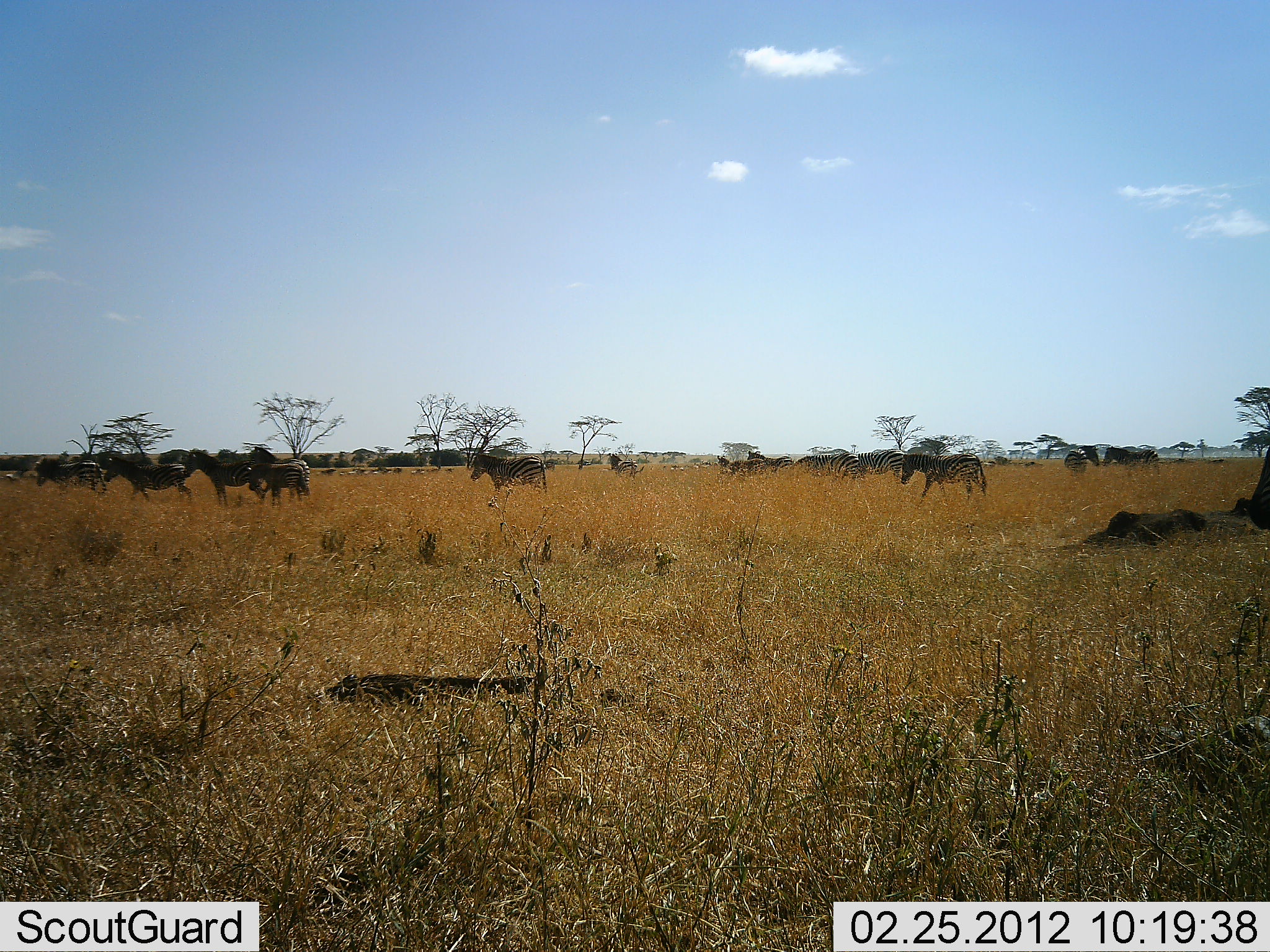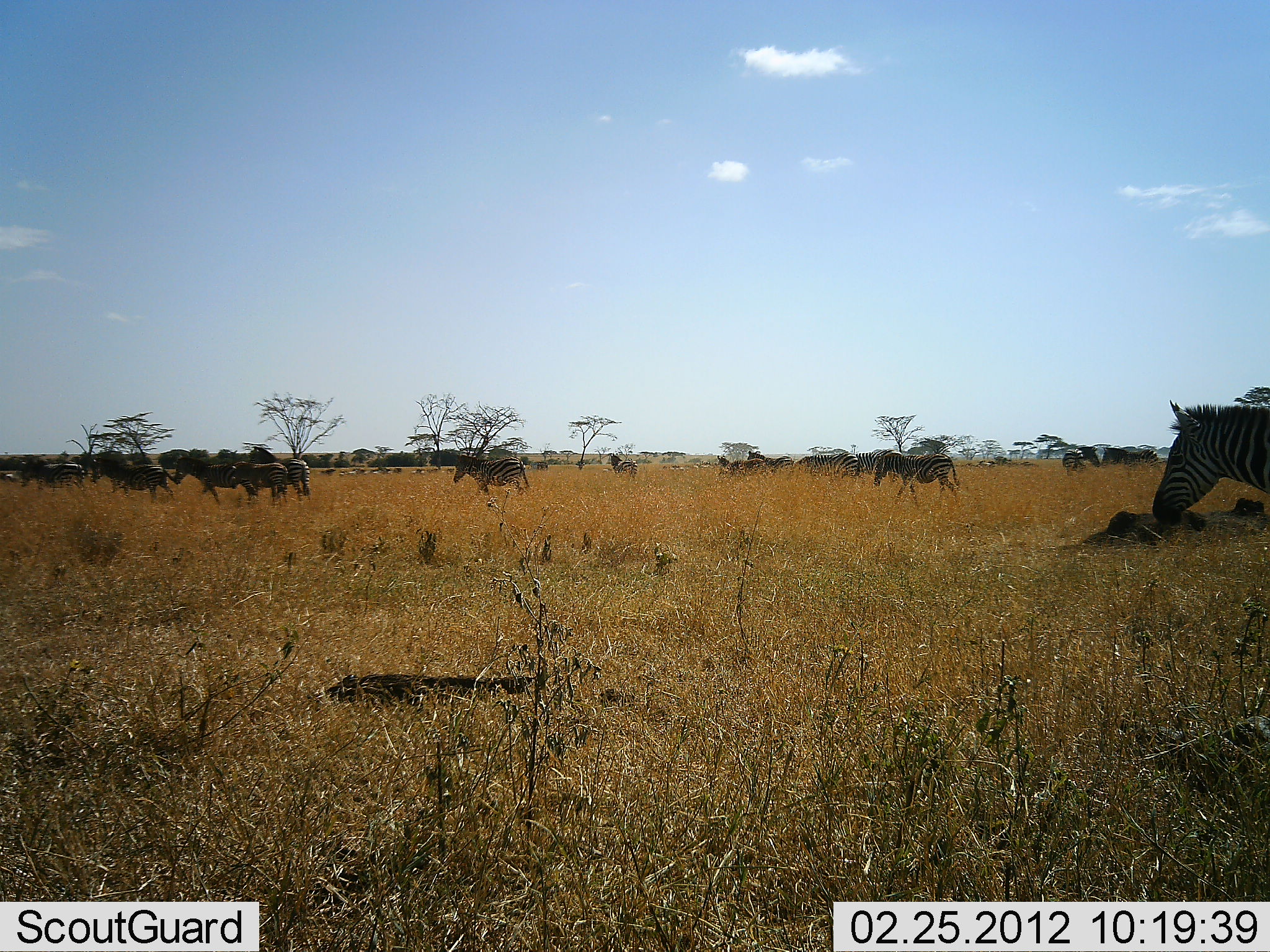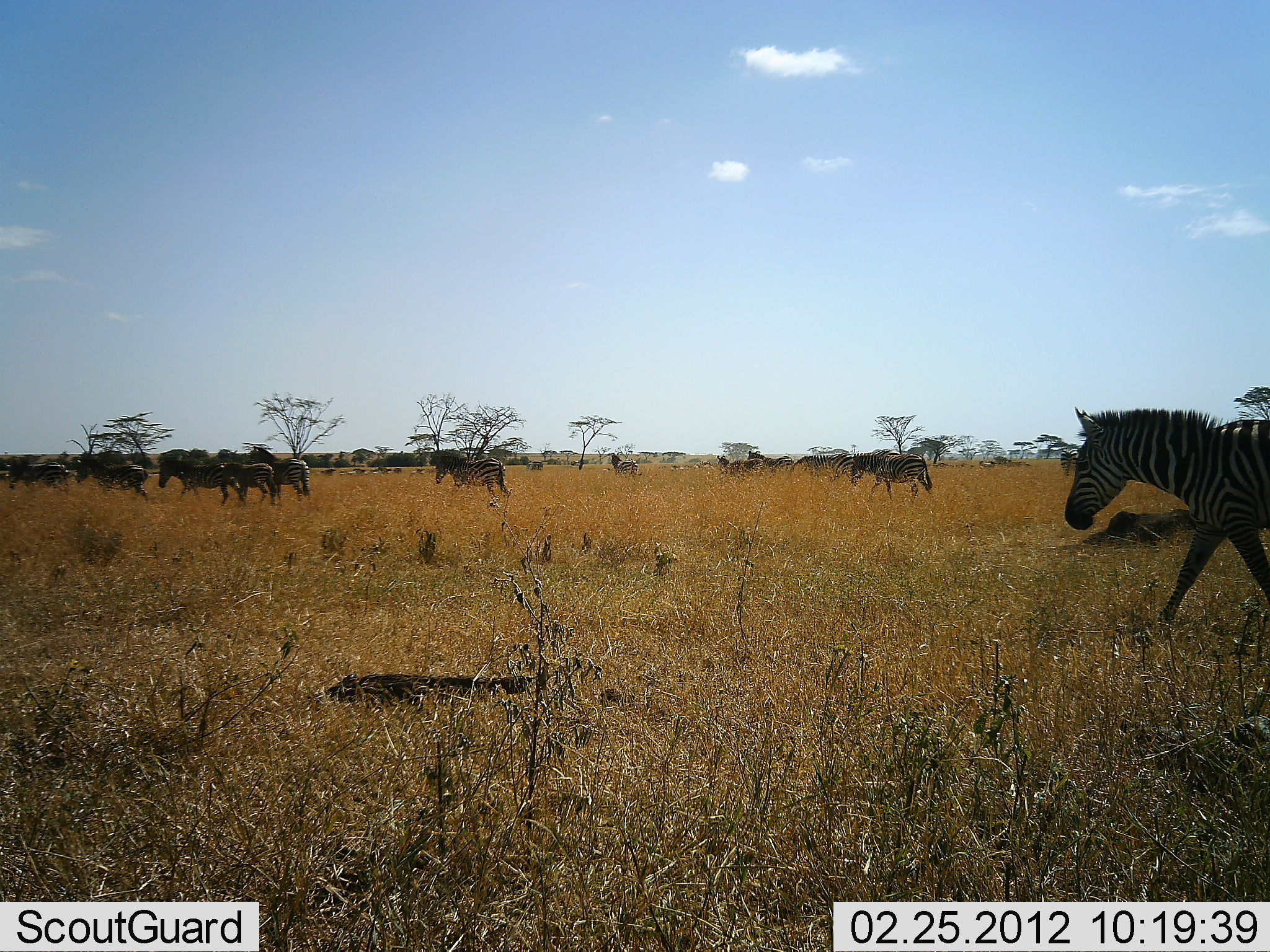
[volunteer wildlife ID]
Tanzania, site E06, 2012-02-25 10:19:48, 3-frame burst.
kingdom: Animalia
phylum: Chordata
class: Mammalia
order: Perissodactyla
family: Equidae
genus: Equus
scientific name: Equus quagga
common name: plains zebra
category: zebra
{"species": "zebra (plains zebra) (Equus quagga)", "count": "11-50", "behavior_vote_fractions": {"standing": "21%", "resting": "0%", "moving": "100%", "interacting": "0%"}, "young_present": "0%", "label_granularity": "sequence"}